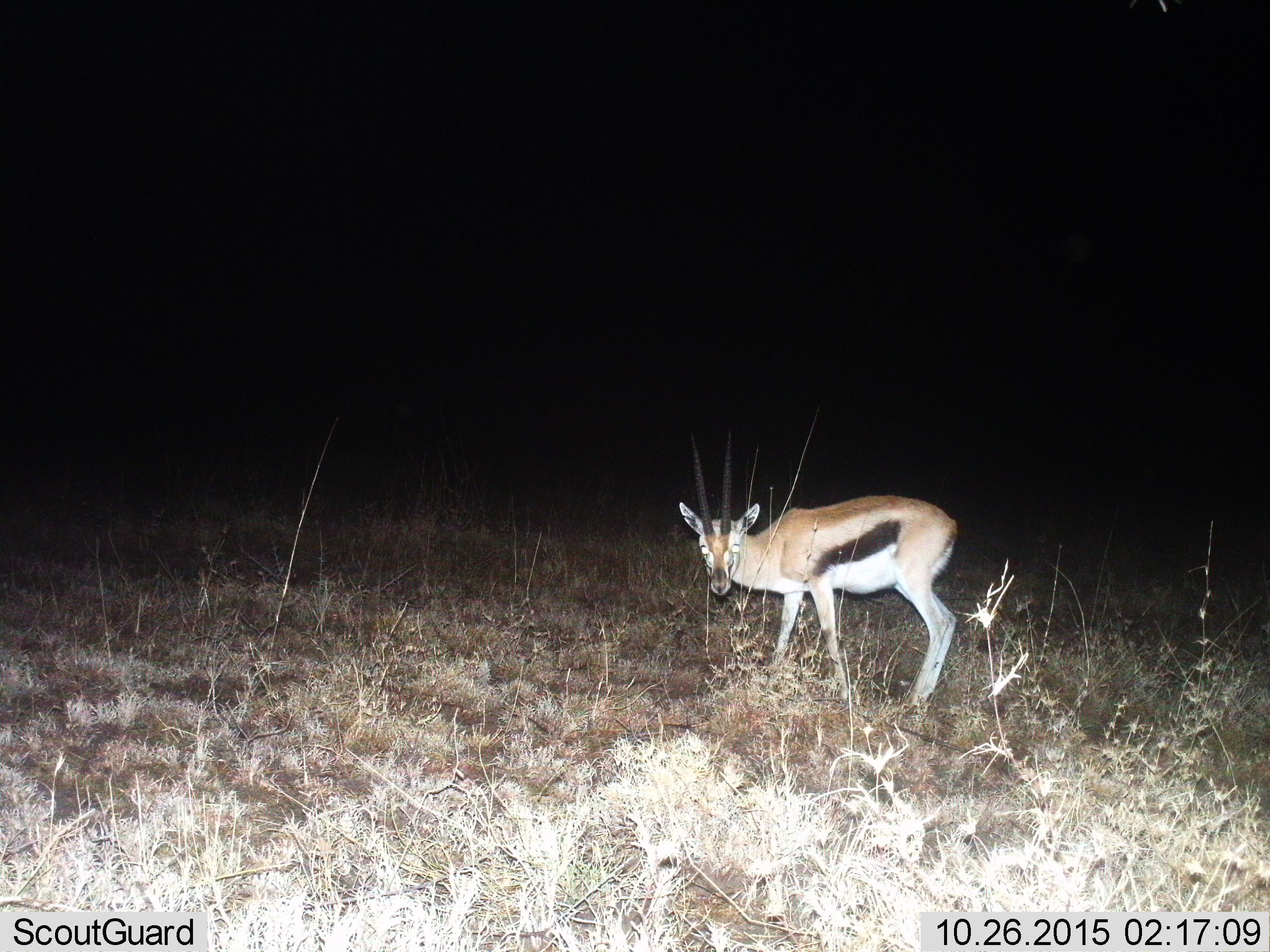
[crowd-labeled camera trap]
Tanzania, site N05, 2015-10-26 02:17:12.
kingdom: Animalia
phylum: Chordata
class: Mammalia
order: Artiodactyla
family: Bovidae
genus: Eudorcas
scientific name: Eudorcas thomsonii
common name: thomson's gazelle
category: gazellethomsons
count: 1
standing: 100%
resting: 0%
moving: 14%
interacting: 0%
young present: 0%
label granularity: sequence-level